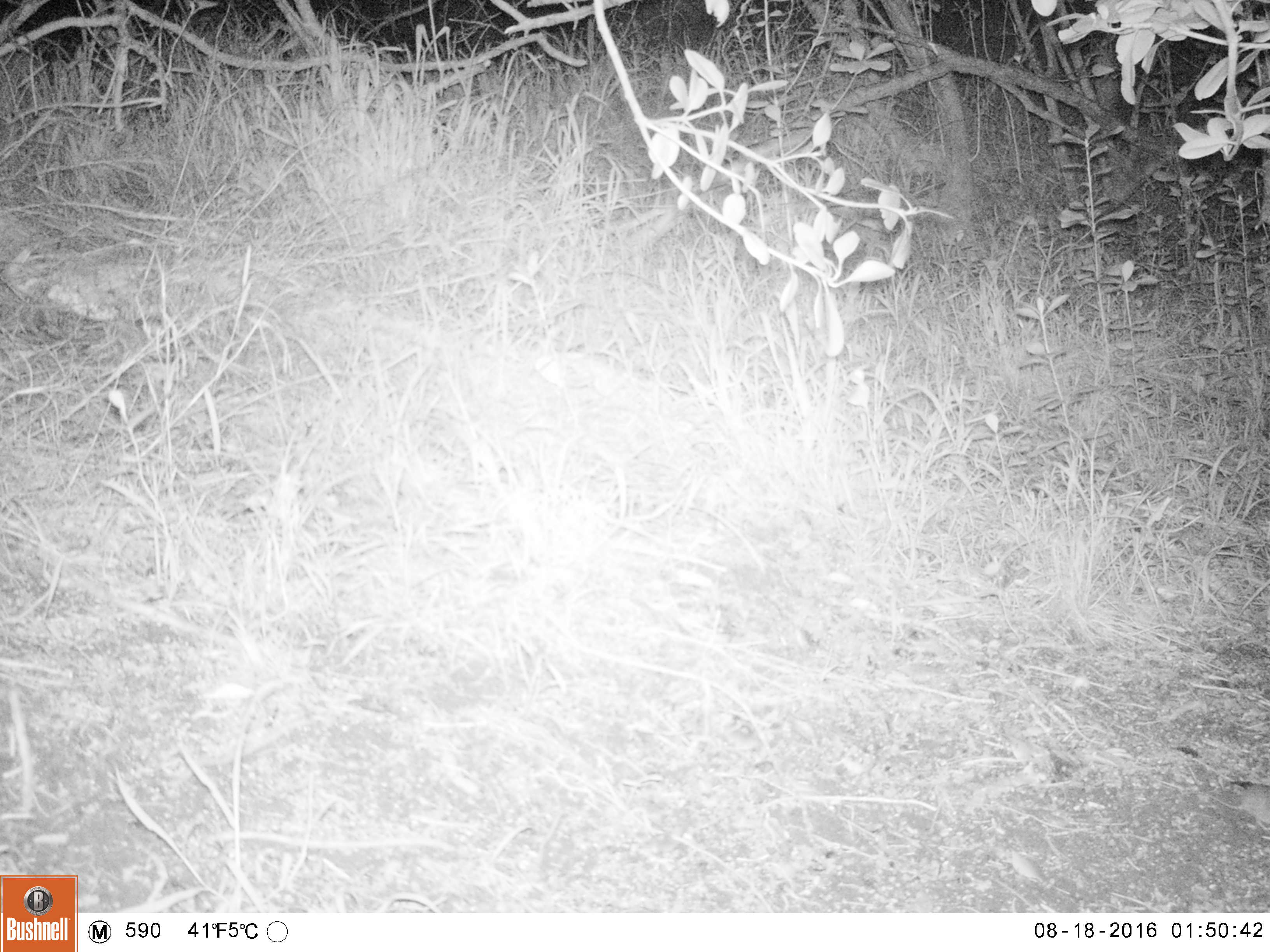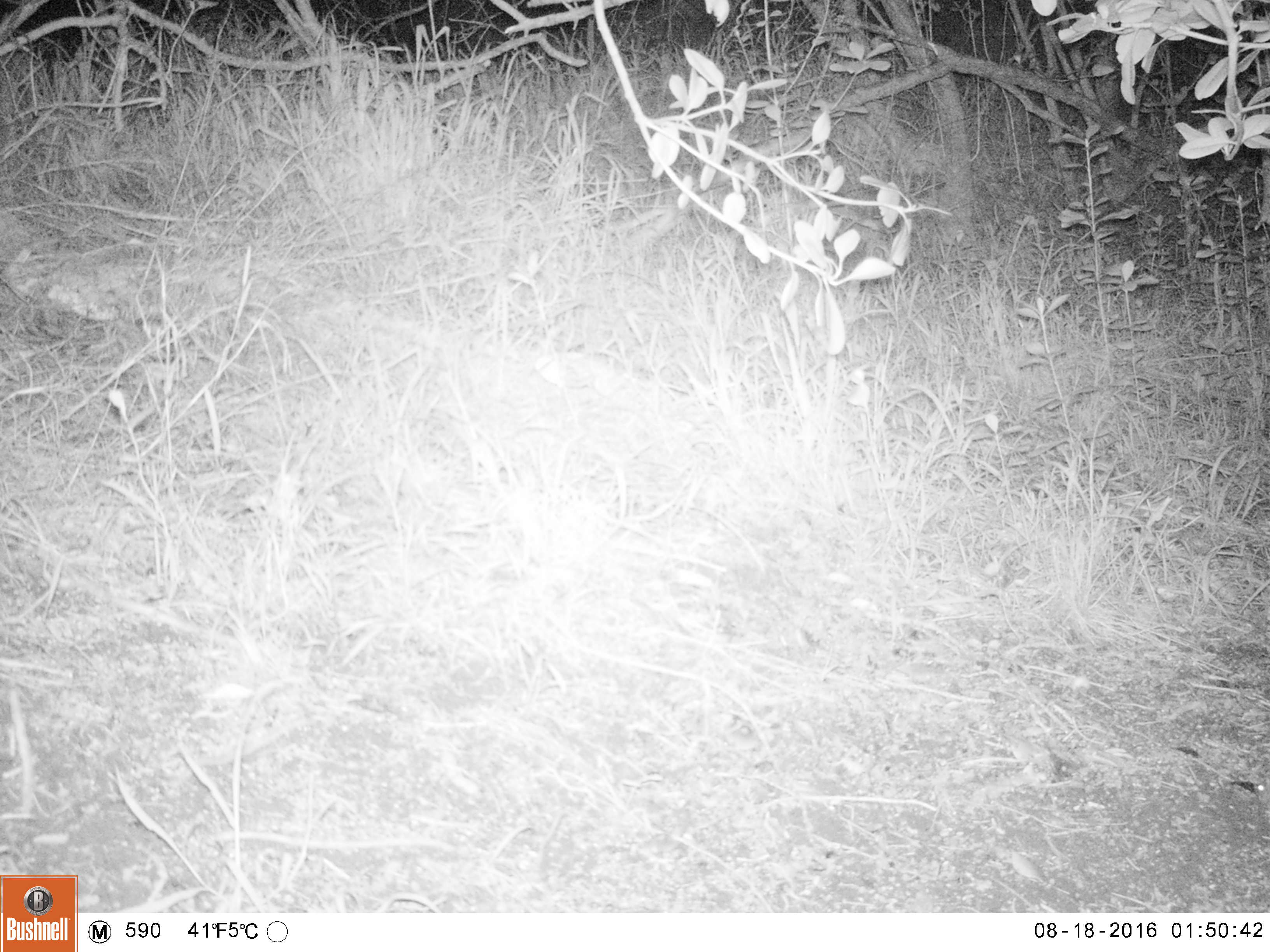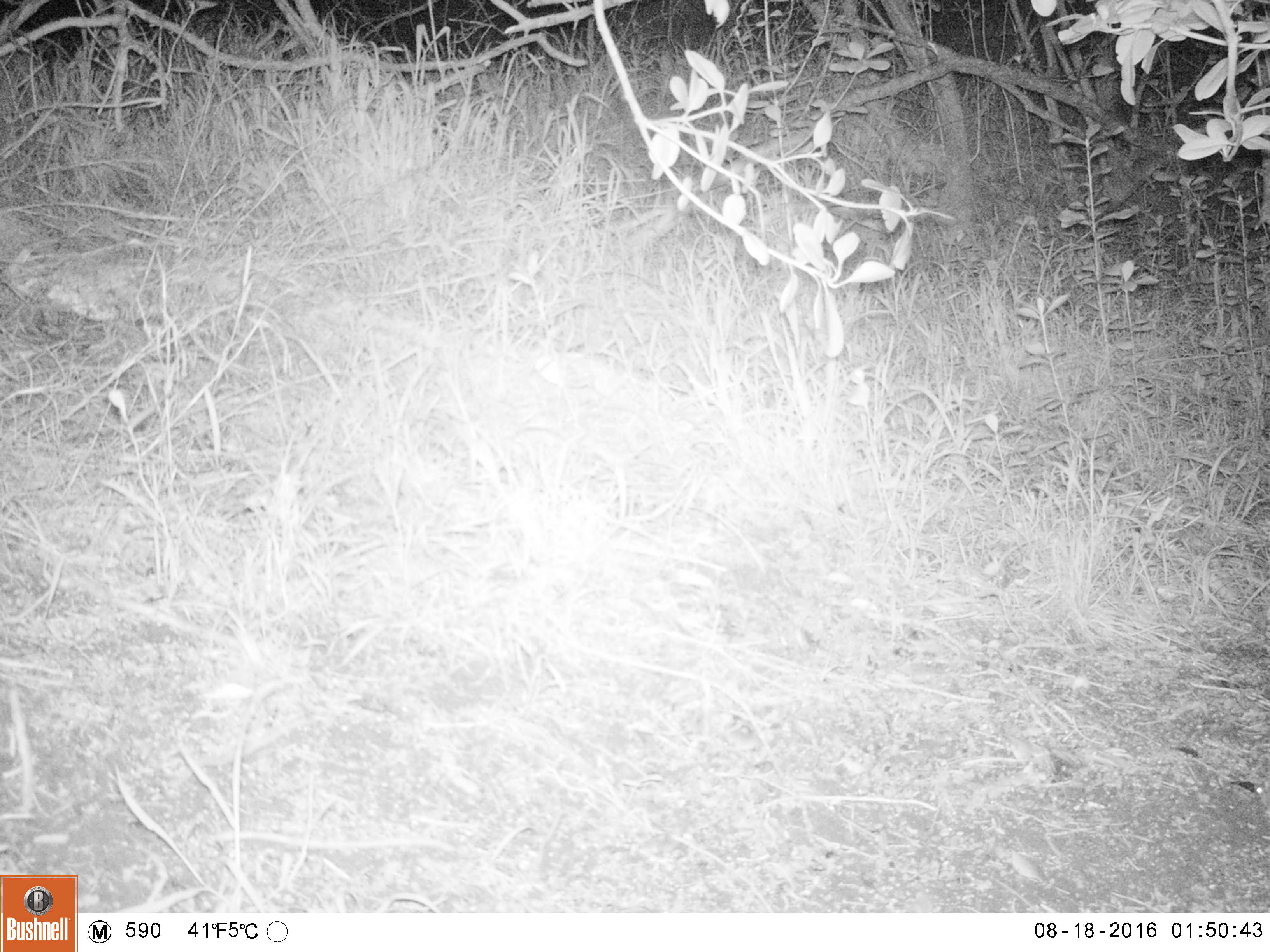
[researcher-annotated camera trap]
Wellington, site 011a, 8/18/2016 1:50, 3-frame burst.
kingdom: Animalia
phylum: Chordata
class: Mammalia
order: Rodentia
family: Muridae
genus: Mus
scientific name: Mus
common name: mouse